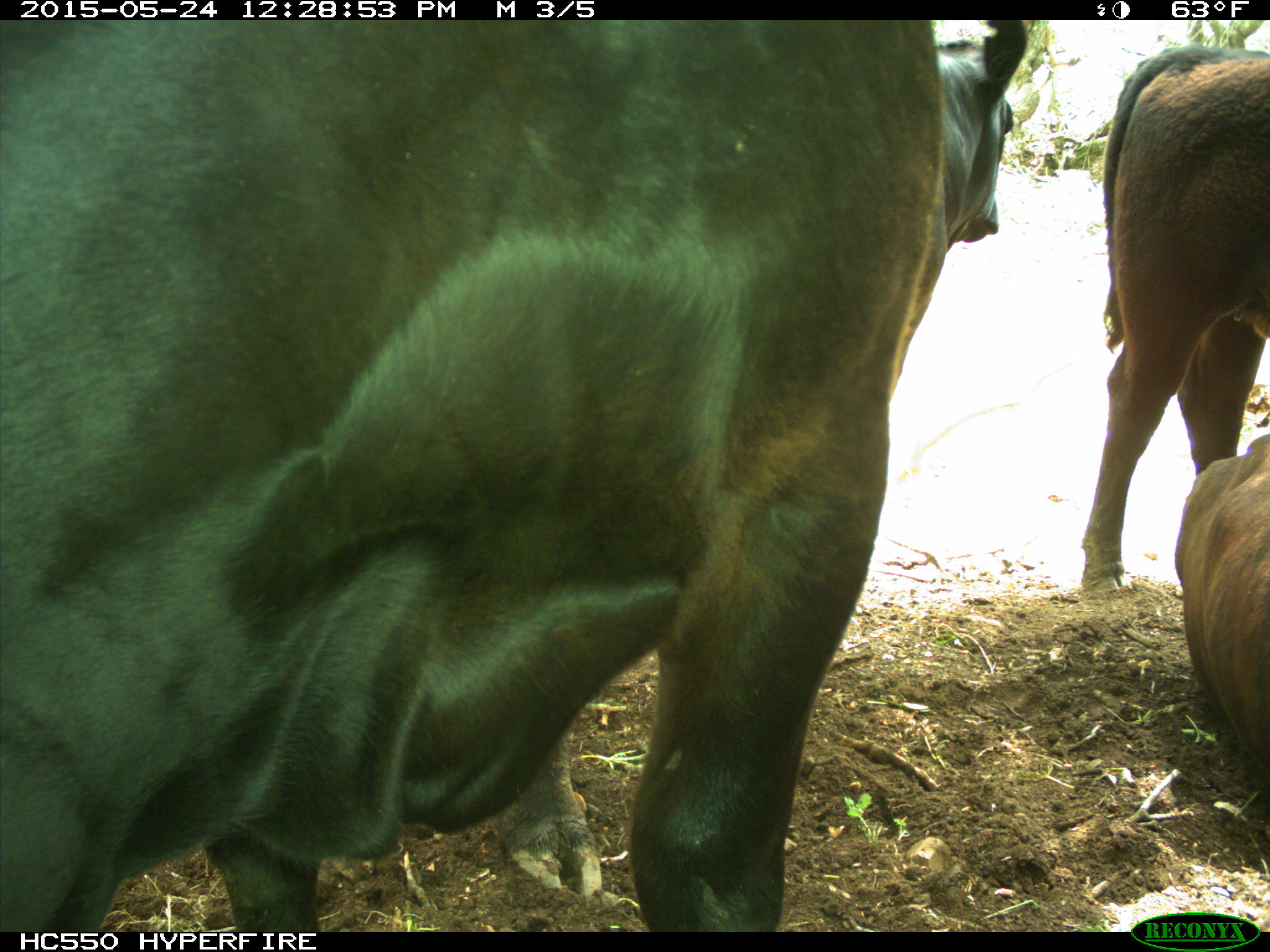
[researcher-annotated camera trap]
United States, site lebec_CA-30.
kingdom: Animalia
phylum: Chordata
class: Mammalia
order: Artiodactyla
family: Bovidae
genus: Bos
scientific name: Bos taurus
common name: domestic cow